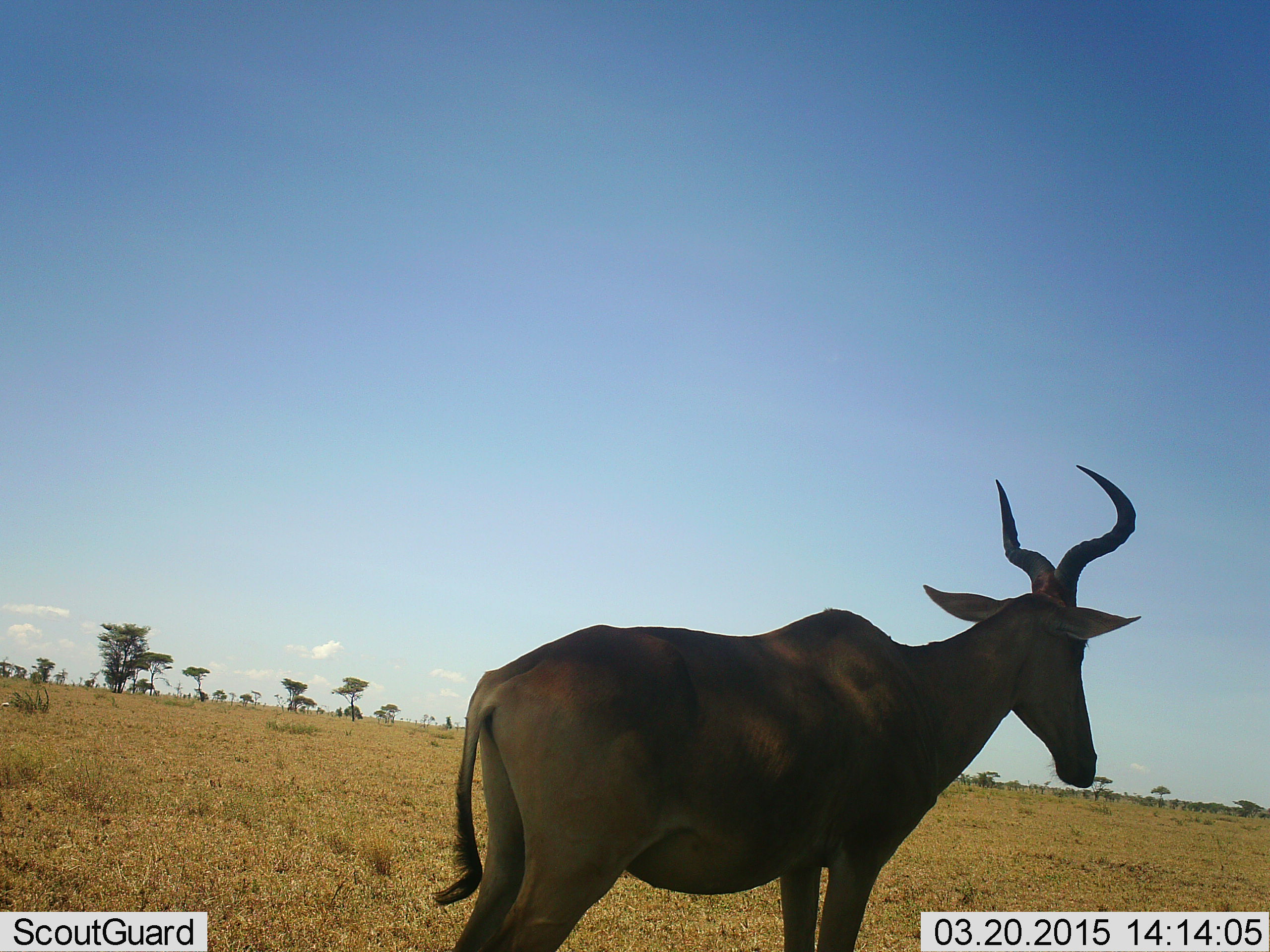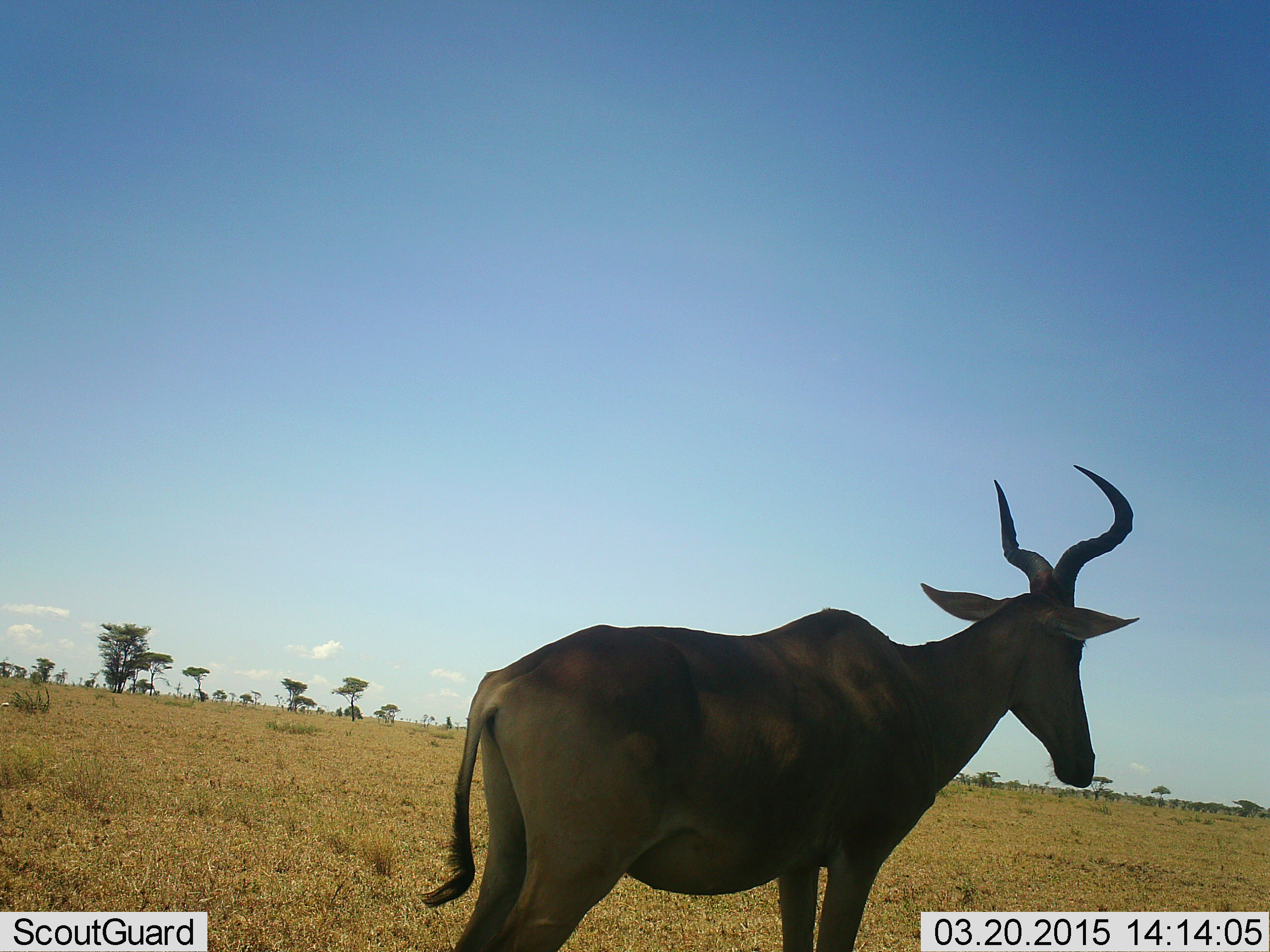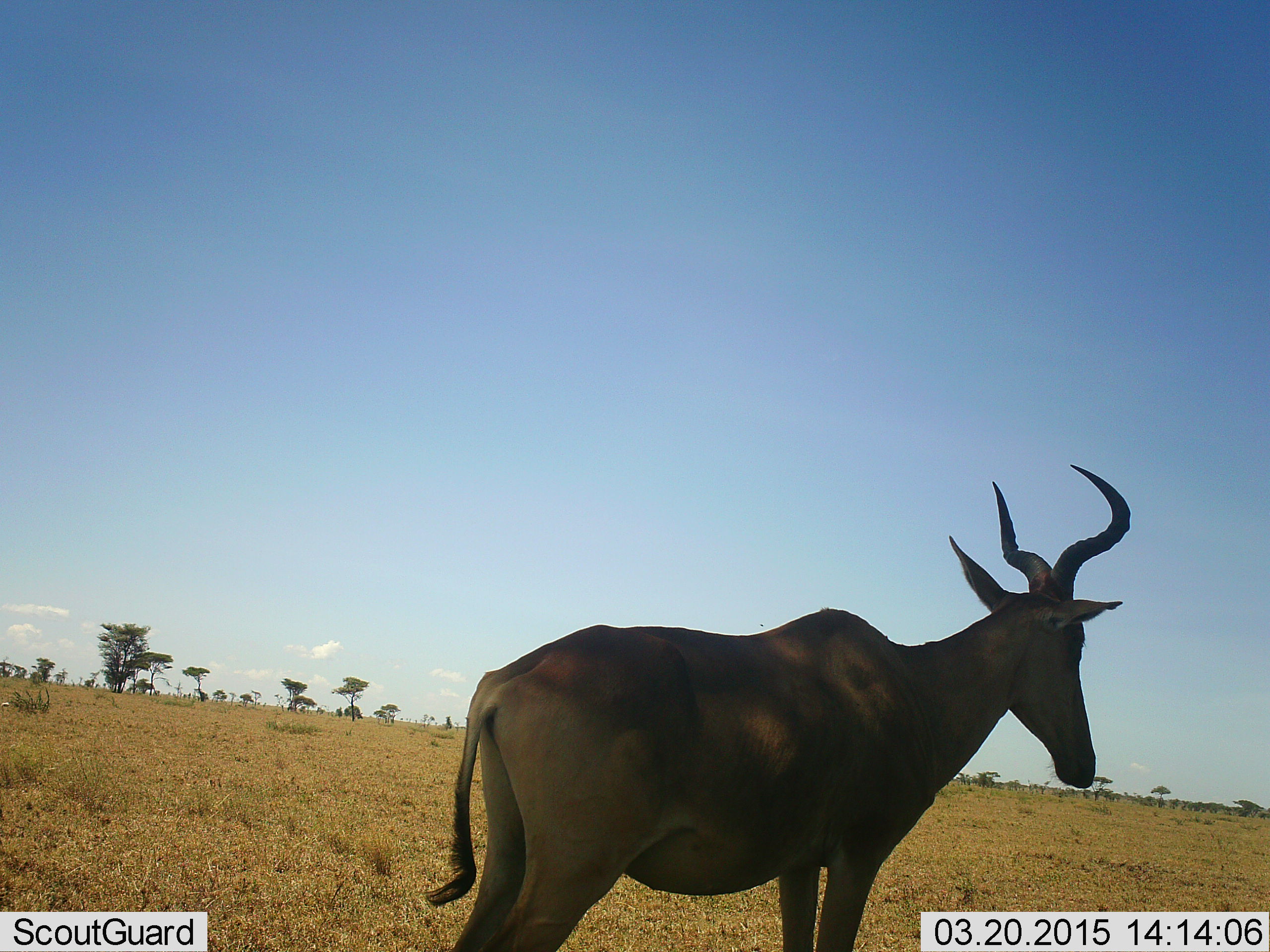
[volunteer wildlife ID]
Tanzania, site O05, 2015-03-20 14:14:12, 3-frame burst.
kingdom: Animalia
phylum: Chordata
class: Mammalia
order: Artiodactyla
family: Bovidae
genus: Alcelaphus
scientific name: Alcelaphus buselaphus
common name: hartebeest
Hartebeest (Alcelaphus buselaphus), count 1. Behavior (volunteer vote fractions): standing 100%, resting 0%, moving 0%, interacting 0%. Young present (vote fraction): 0%. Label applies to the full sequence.